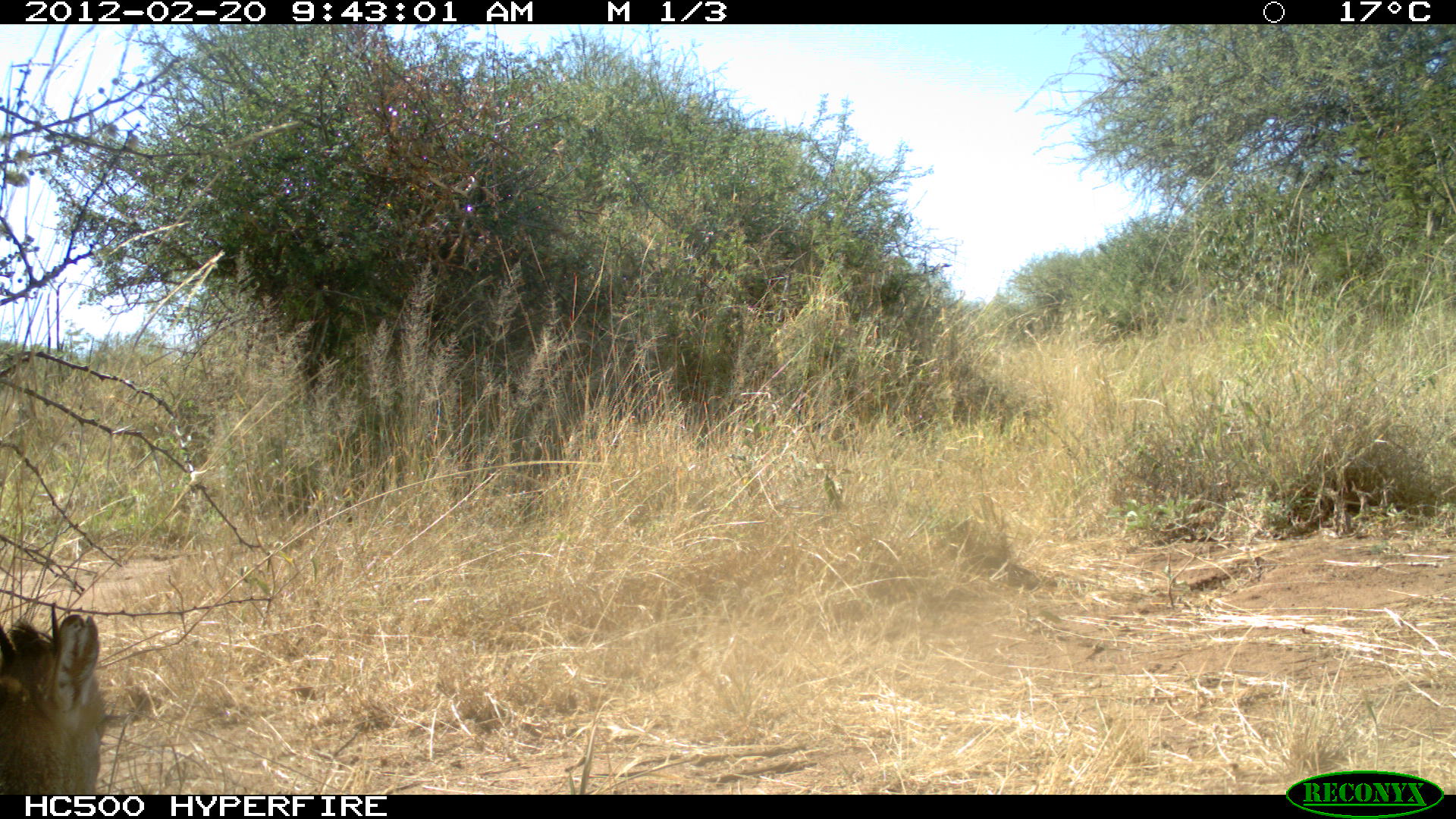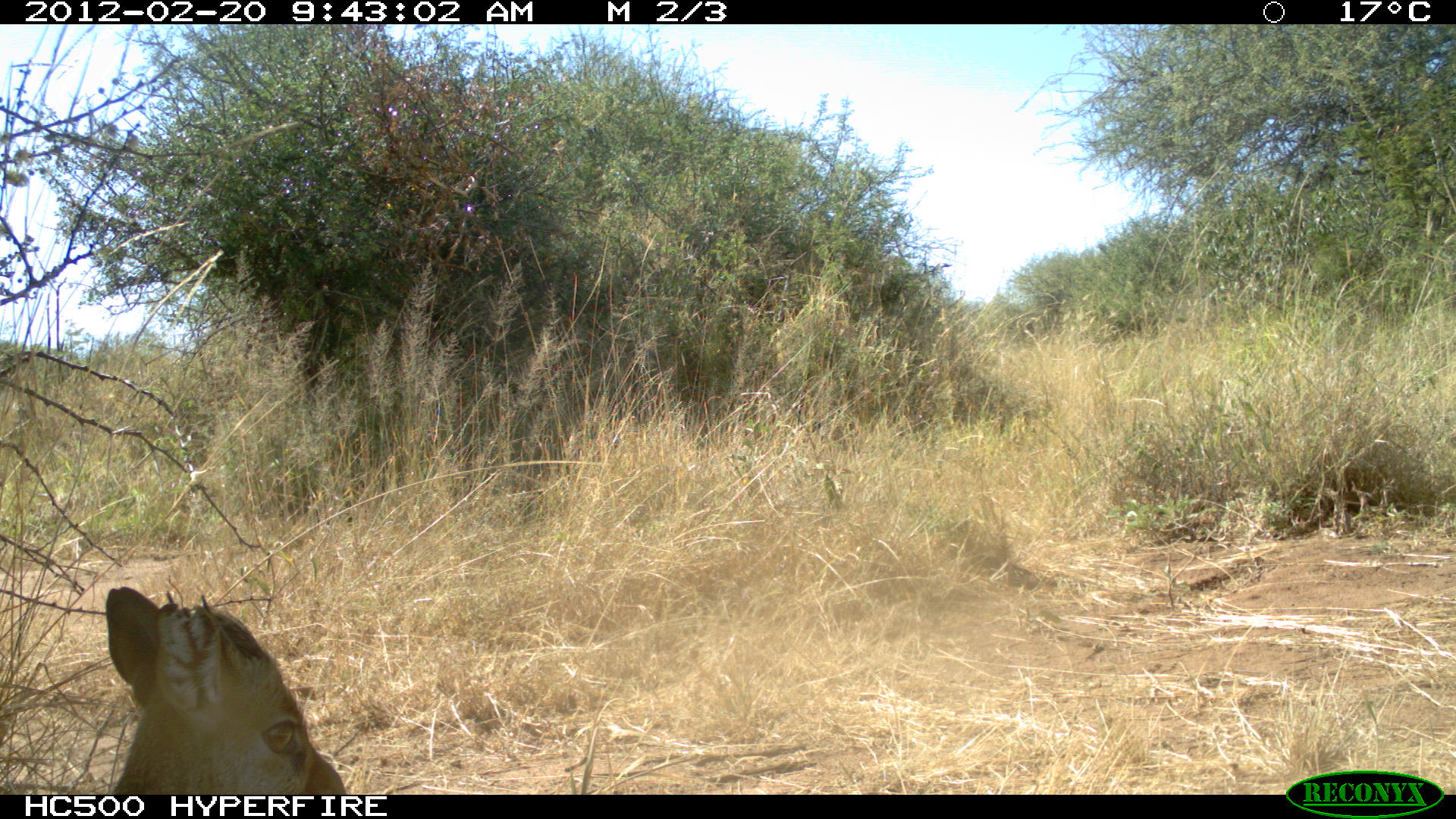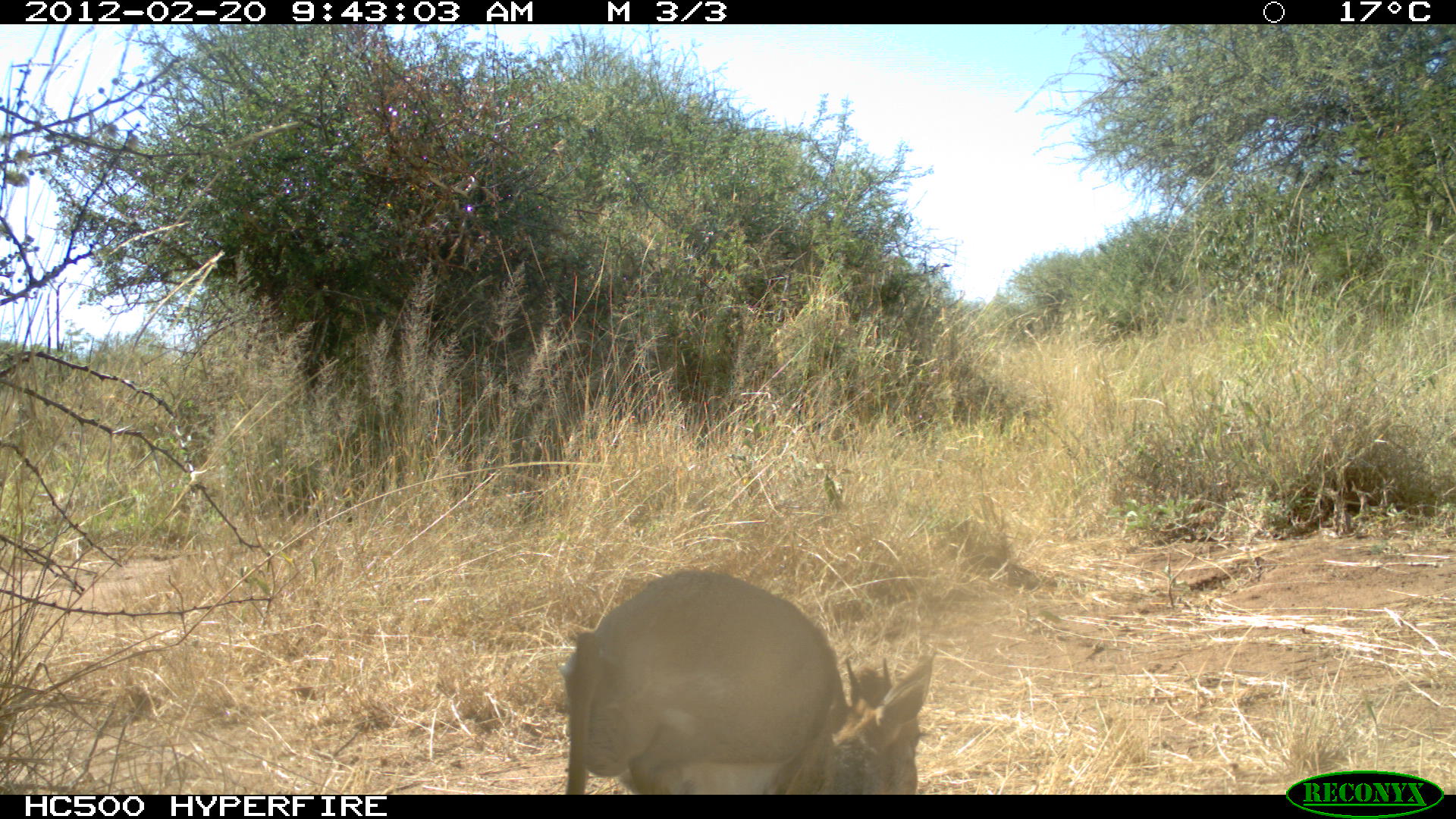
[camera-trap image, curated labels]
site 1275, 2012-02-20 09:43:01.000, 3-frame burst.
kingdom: Animalia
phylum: Chordata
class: Mammalia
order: Artiodactyla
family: Bovidae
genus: Madoqua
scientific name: Madoqua guentheri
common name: günther's dik-dik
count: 1